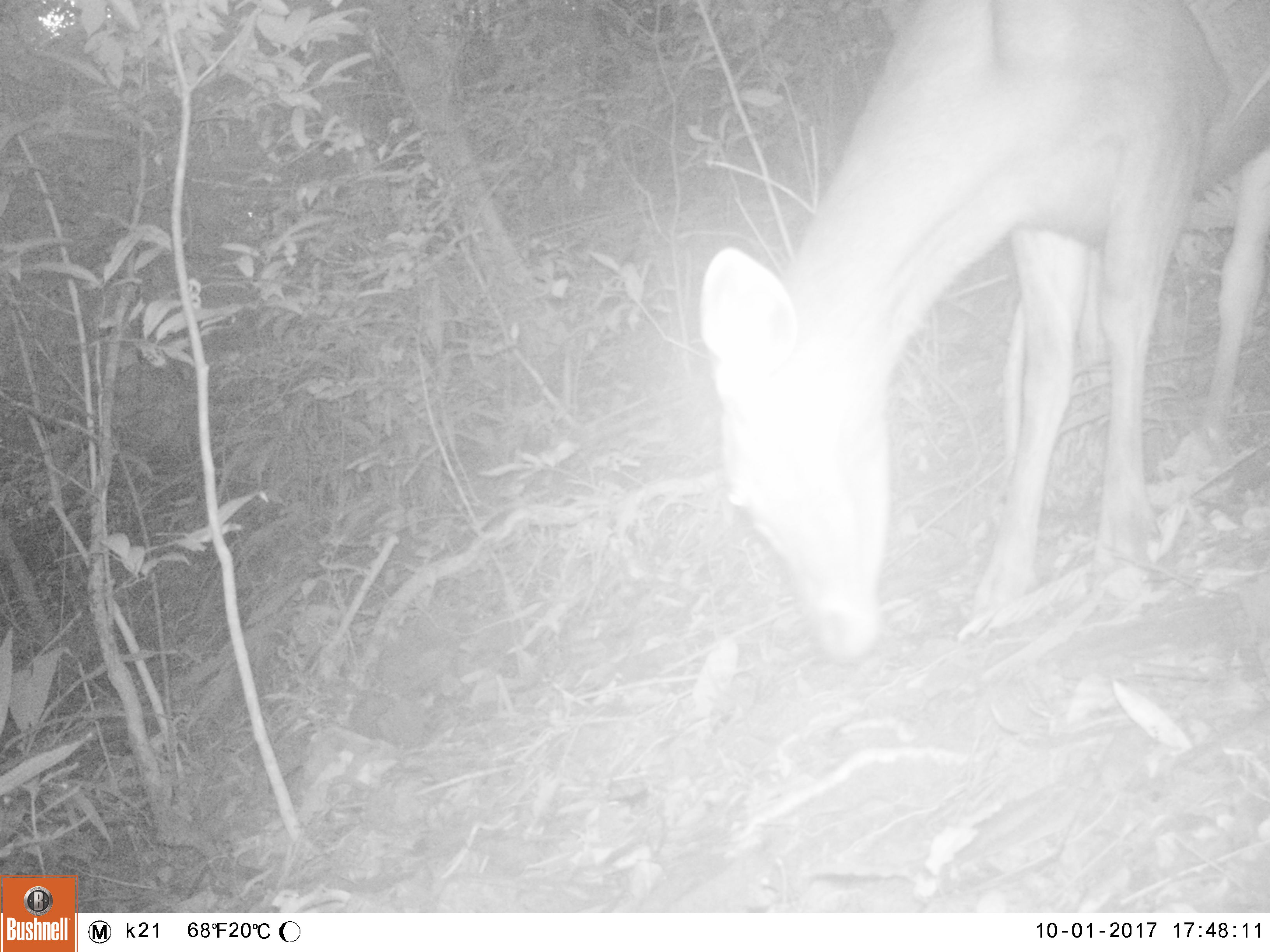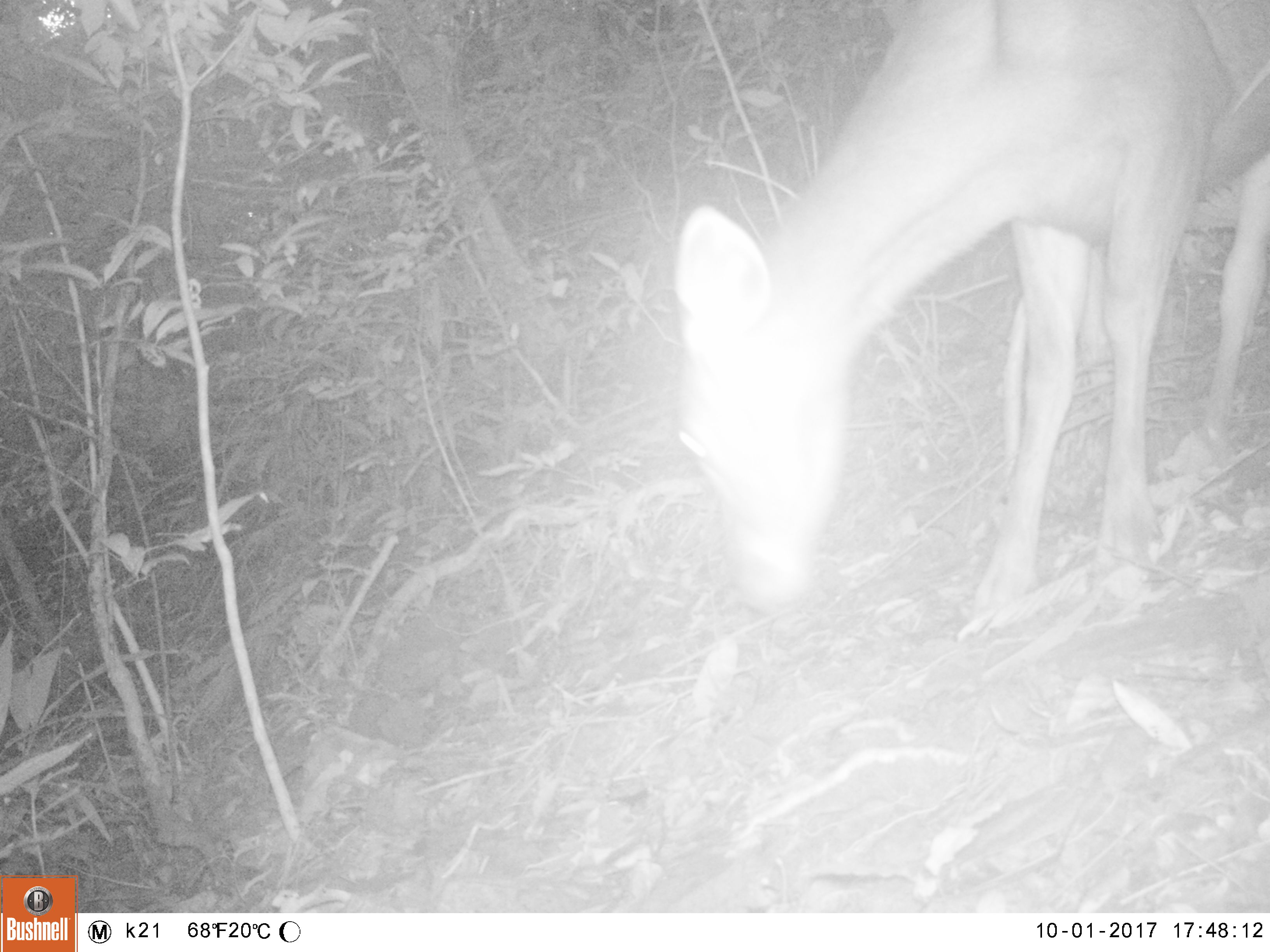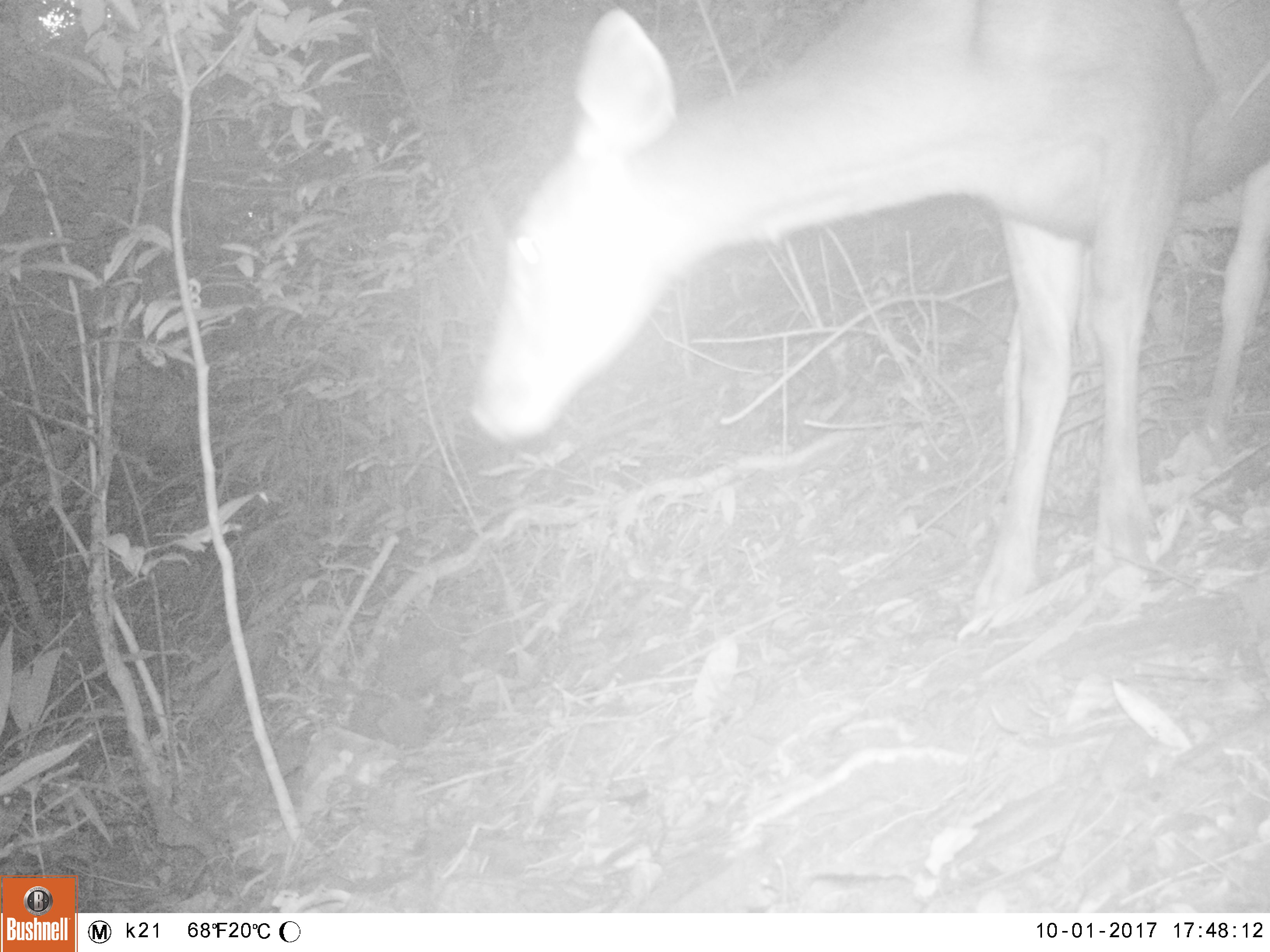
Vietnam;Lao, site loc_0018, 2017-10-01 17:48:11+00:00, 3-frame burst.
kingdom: Animalia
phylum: Chordata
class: Mammalia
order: Artiodactyla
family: Cervidae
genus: Rusa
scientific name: Rusa unicolor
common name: sambar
Sambar (Rusa unicolor). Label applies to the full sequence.